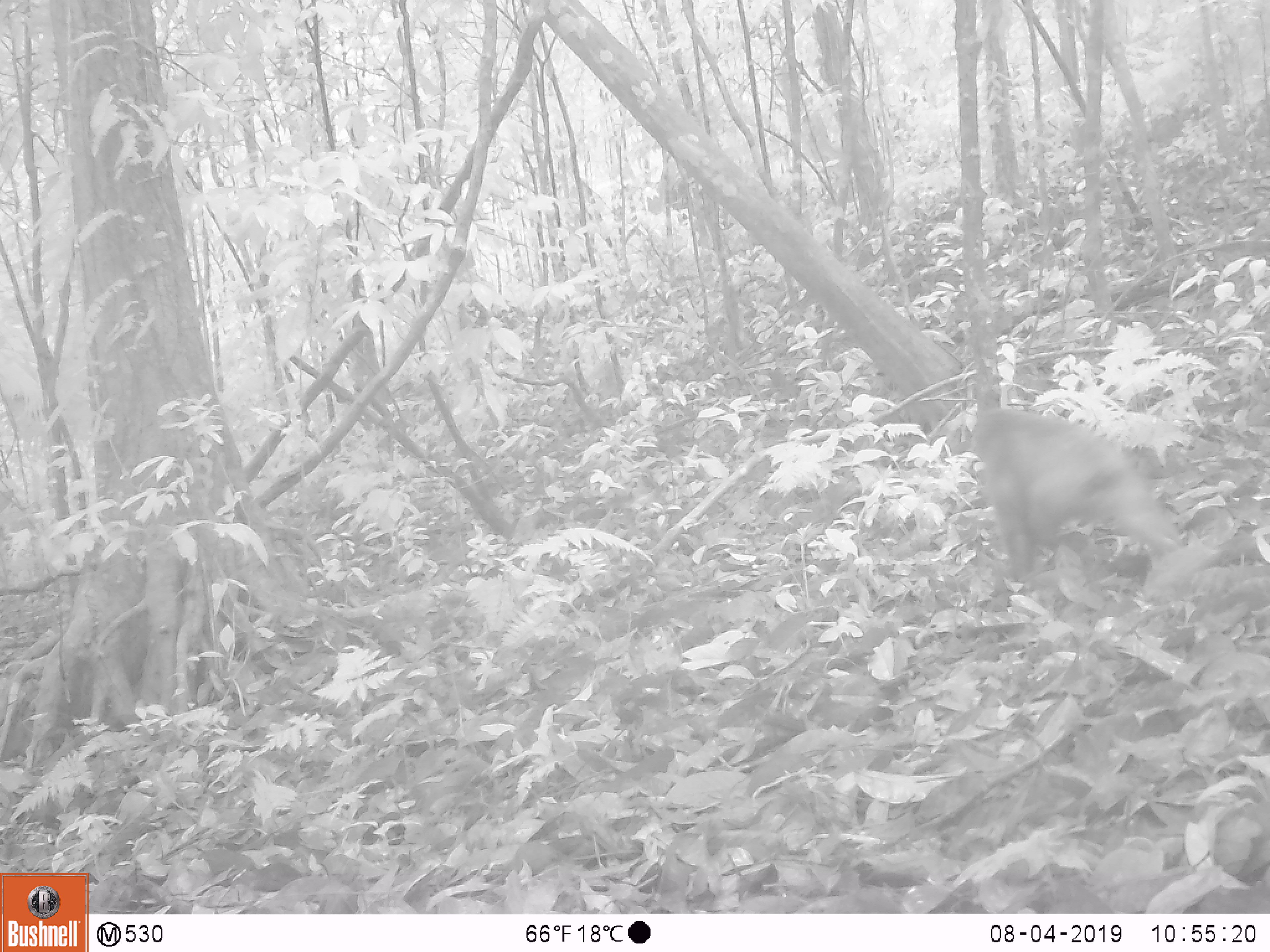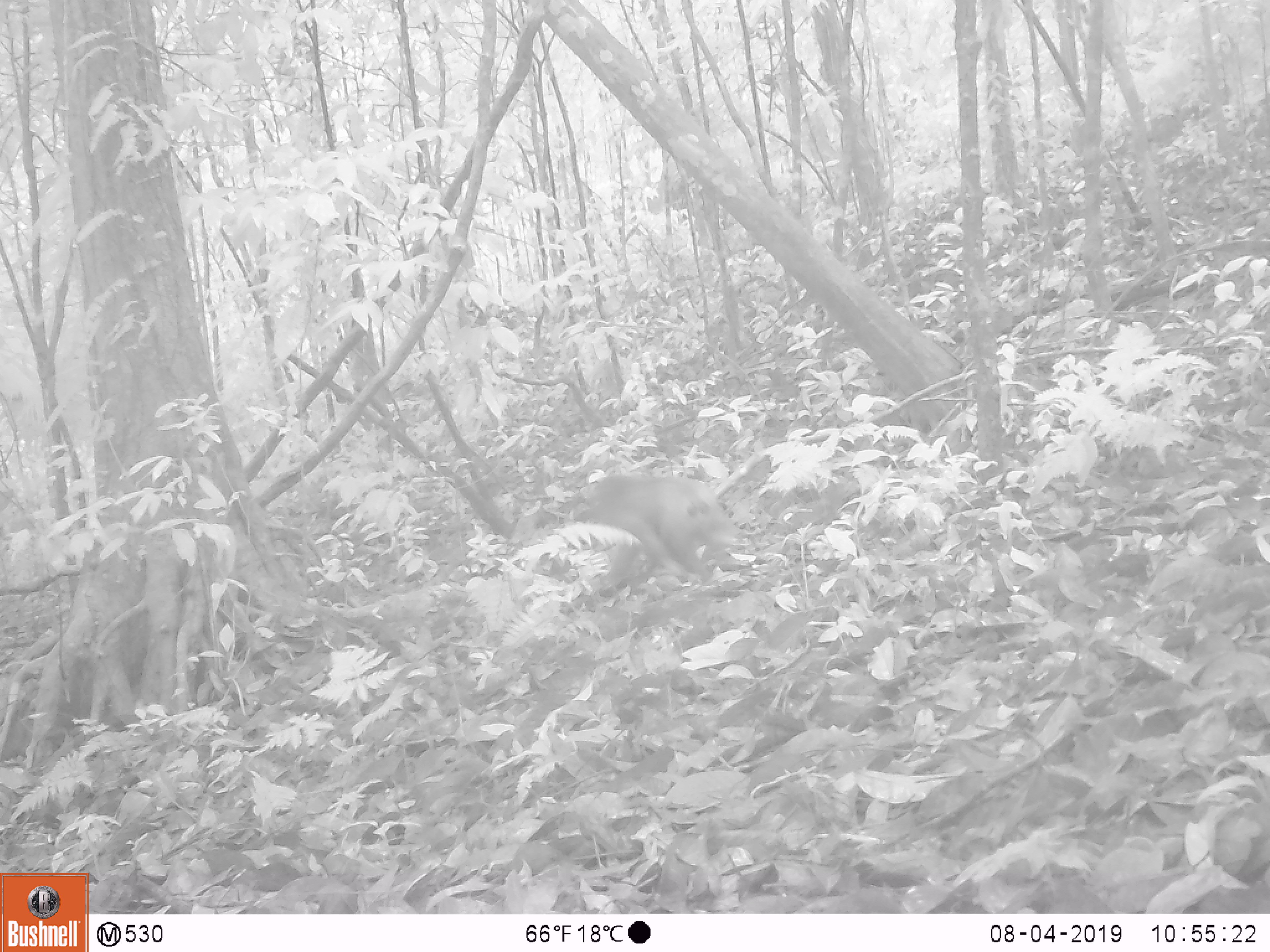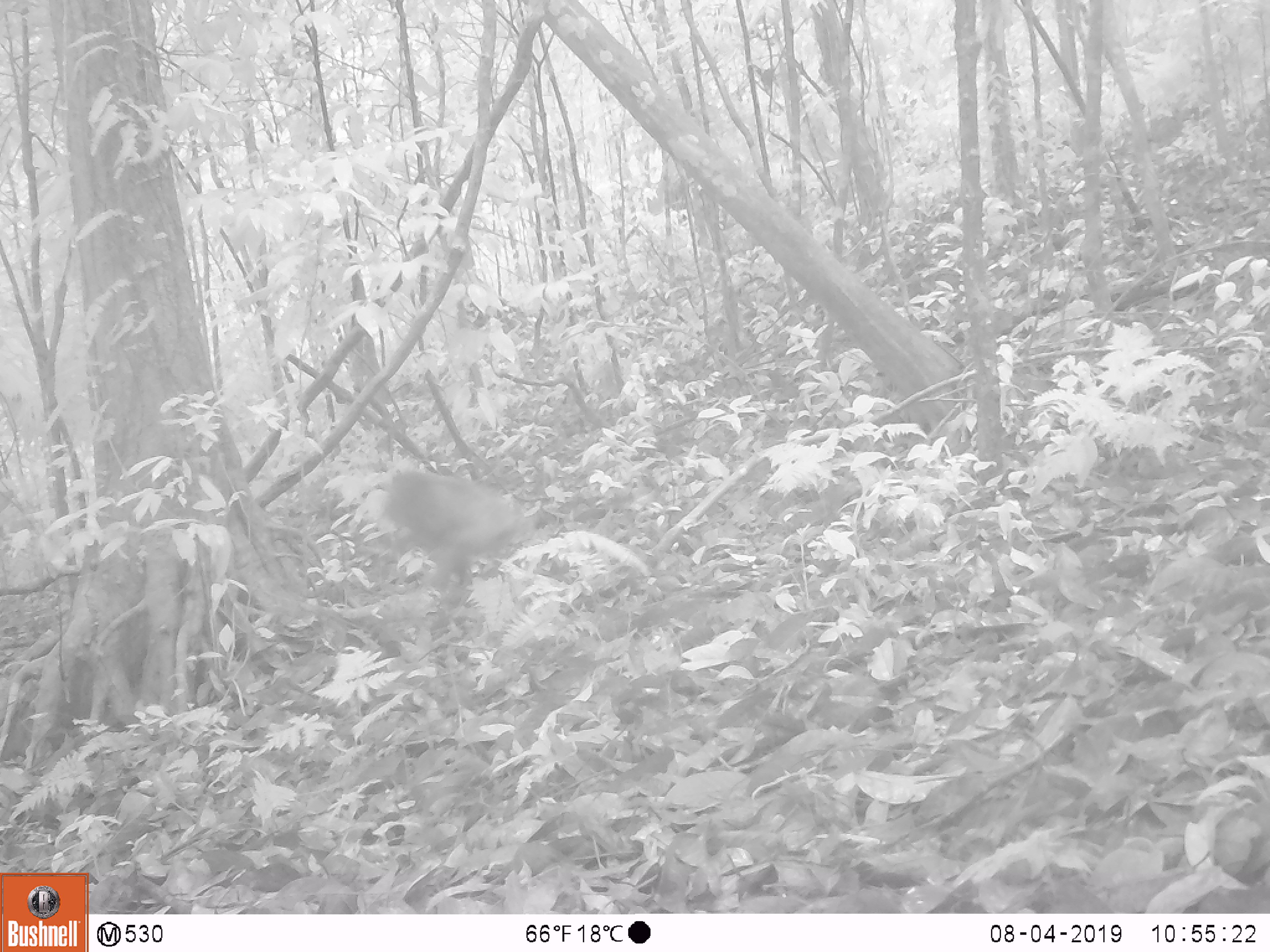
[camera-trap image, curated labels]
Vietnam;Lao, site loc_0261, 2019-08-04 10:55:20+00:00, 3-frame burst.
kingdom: Animalia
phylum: Chordata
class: Mammalia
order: Primates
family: Cercopithecidae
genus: Macaca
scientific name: Macaca arctoides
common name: stump-tailed macaque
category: stump tailed macaque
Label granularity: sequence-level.